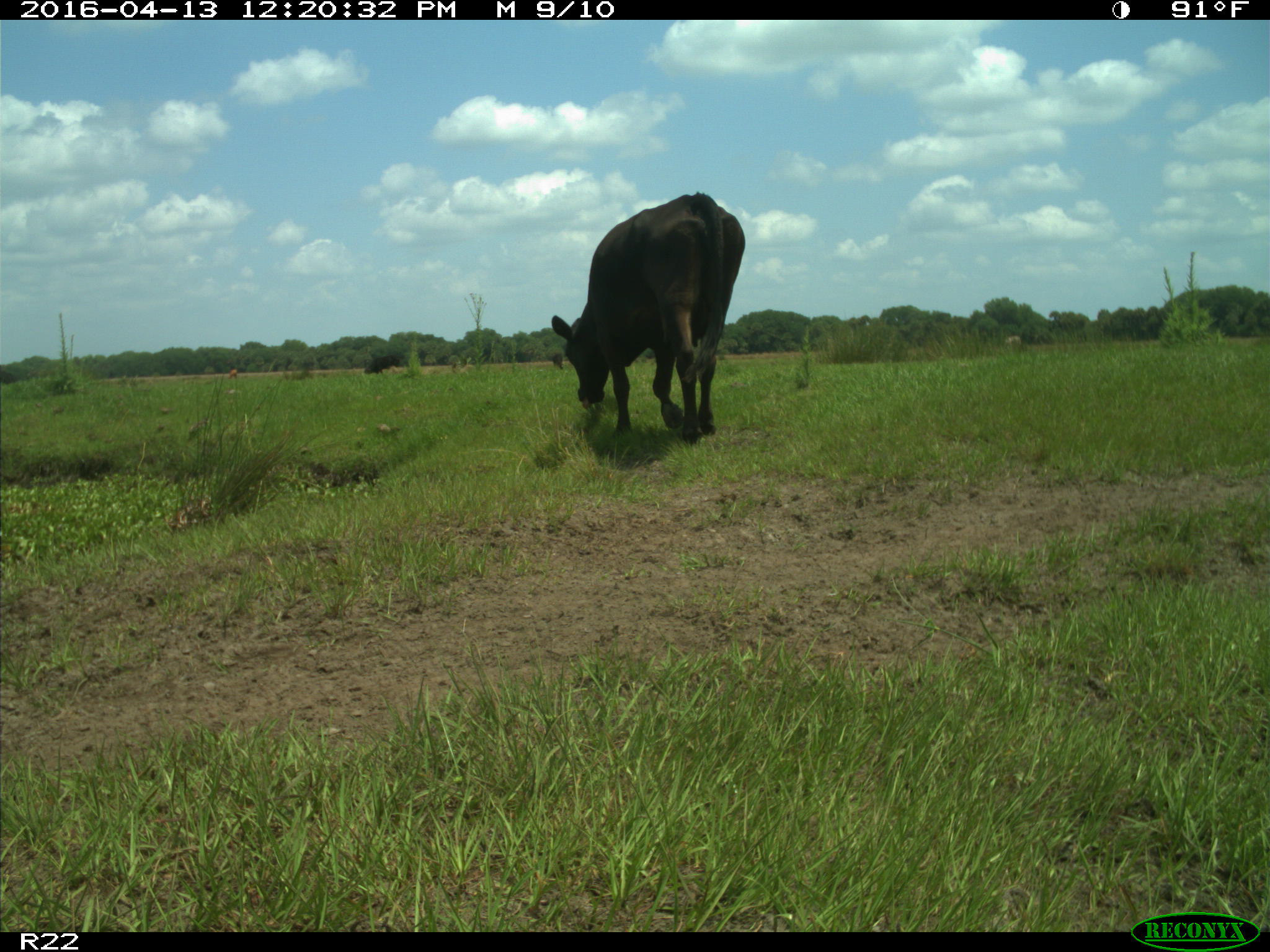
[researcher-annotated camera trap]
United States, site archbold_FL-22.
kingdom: Animalia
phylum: Chordata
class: Mammalia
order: Artiodactyla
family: Bovidae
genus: Bos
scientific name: Bos taurus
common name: domestic cow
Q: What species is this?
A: Bos taurus (domestic cow).